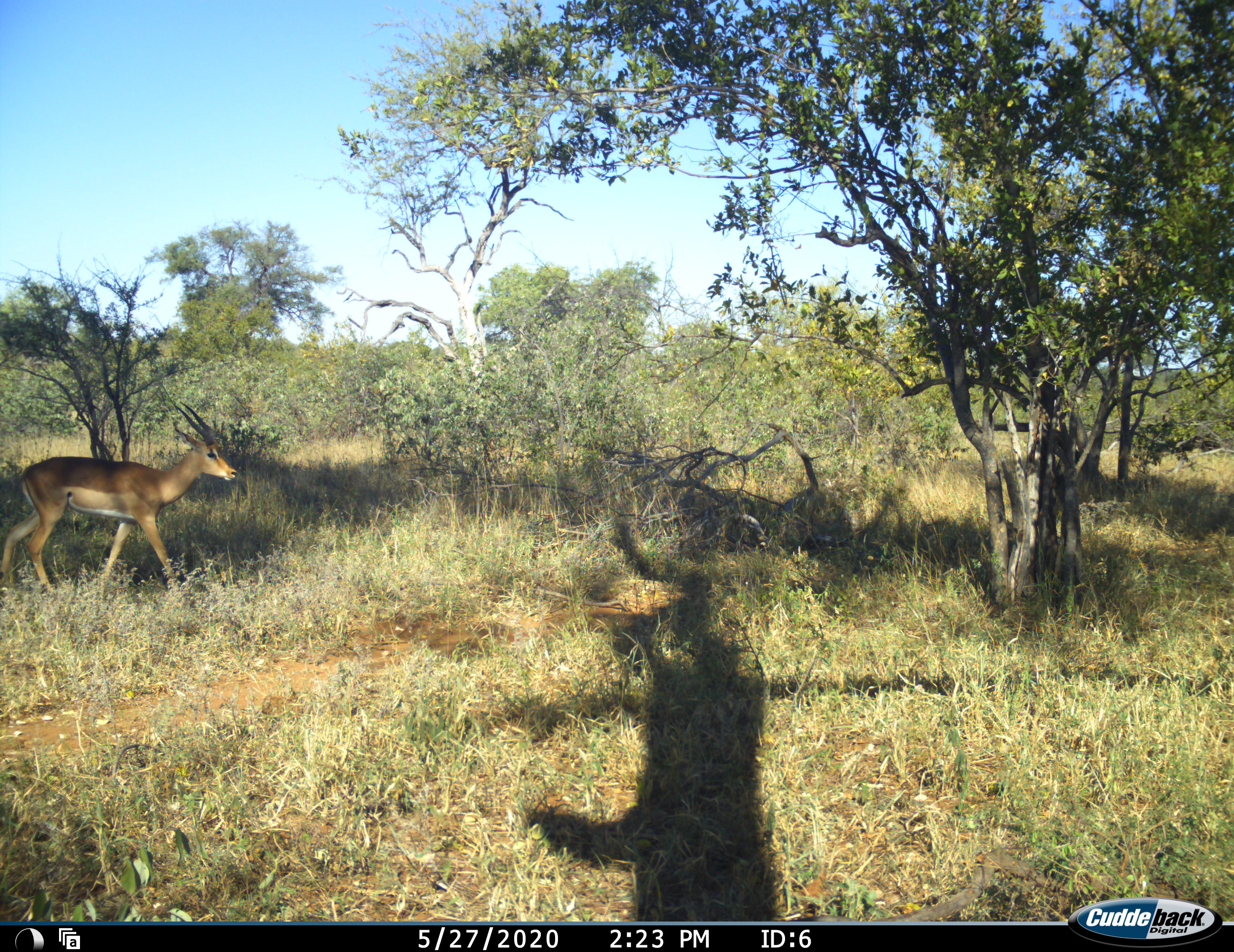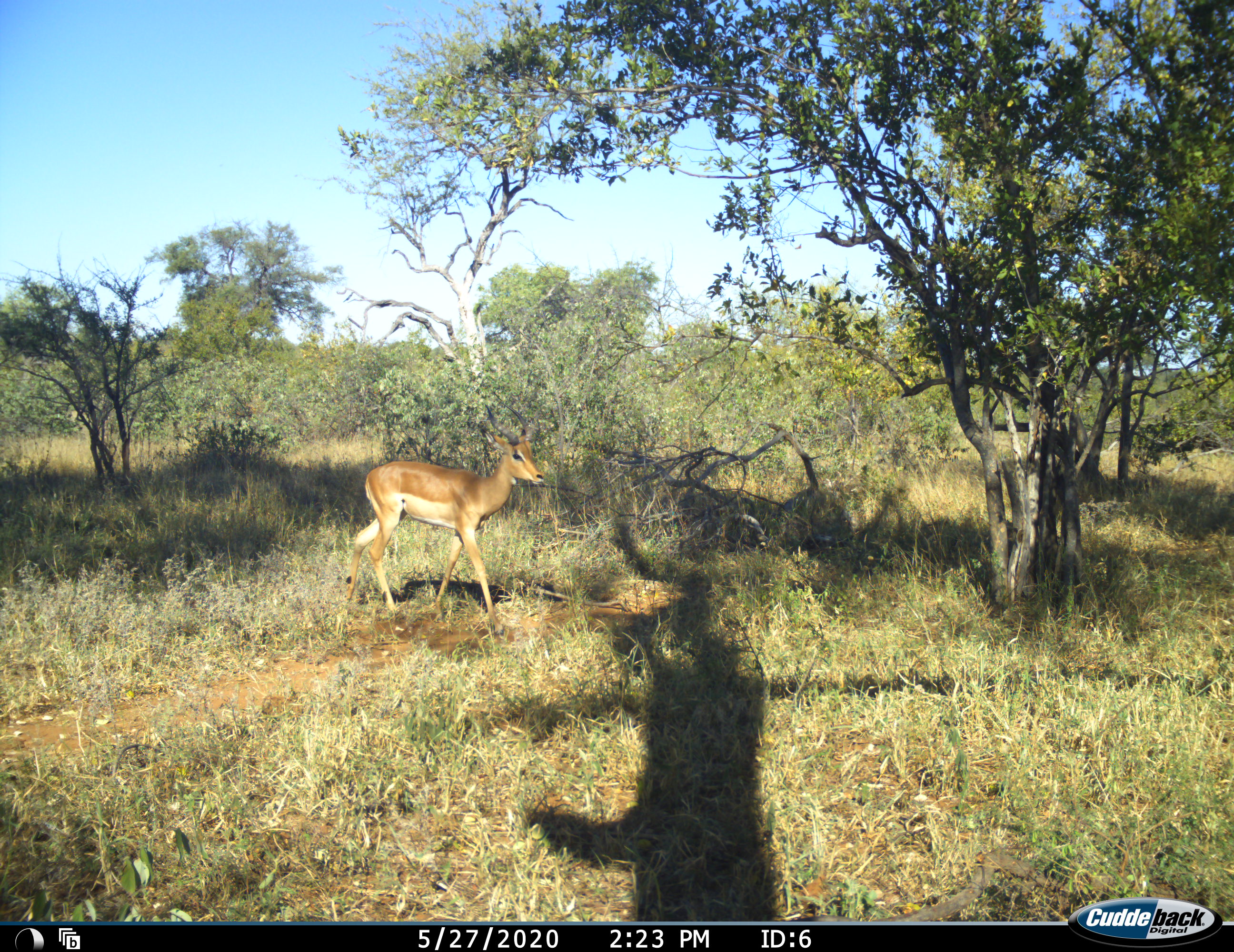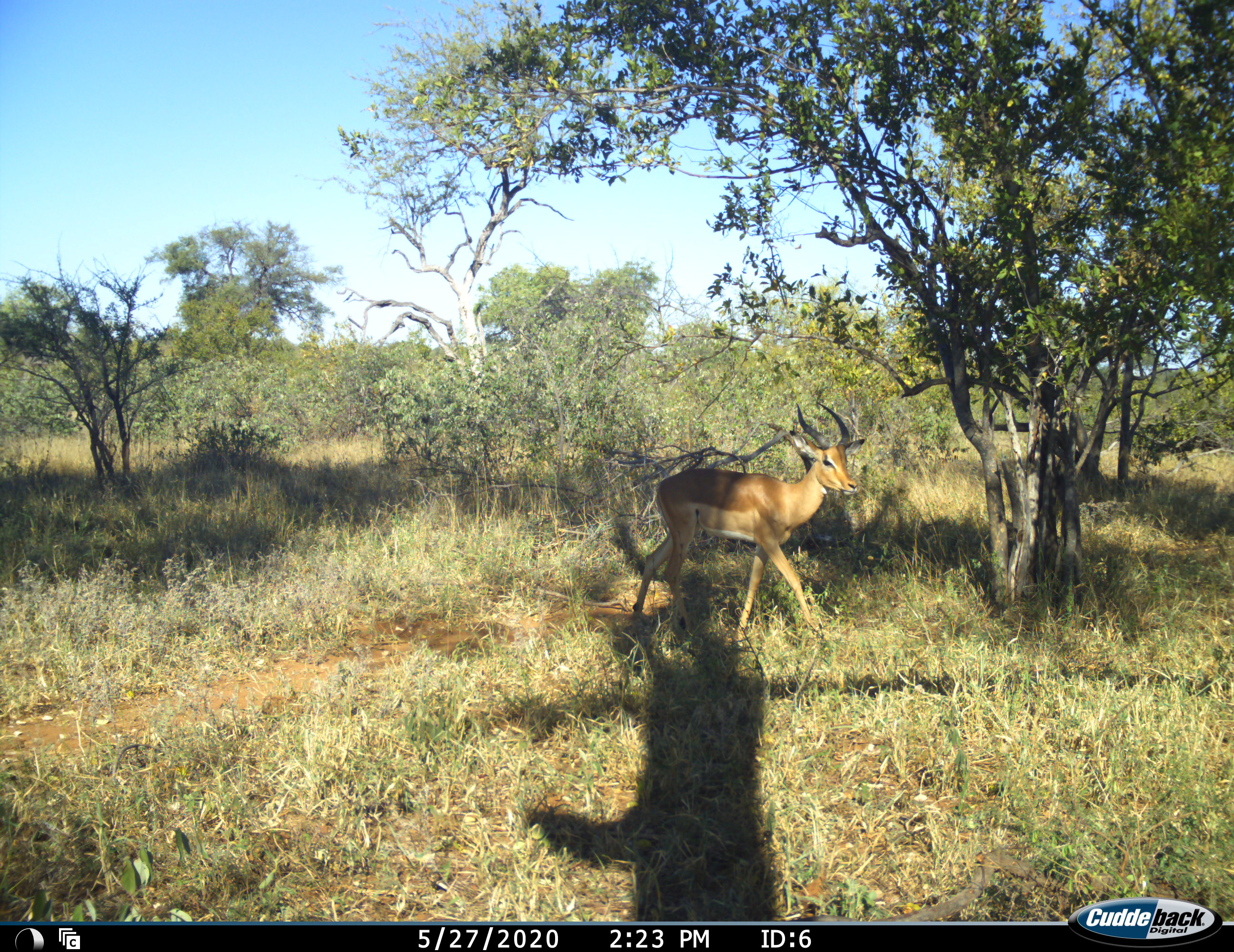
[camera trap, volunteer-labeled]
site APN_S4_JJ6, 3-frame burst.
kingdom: Animalia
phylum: Chordata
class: Mammalia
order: Artiodactyla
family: Bovidae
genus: Aepyceros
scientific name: Aepyceros melampus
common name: impala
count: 1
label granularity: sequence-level